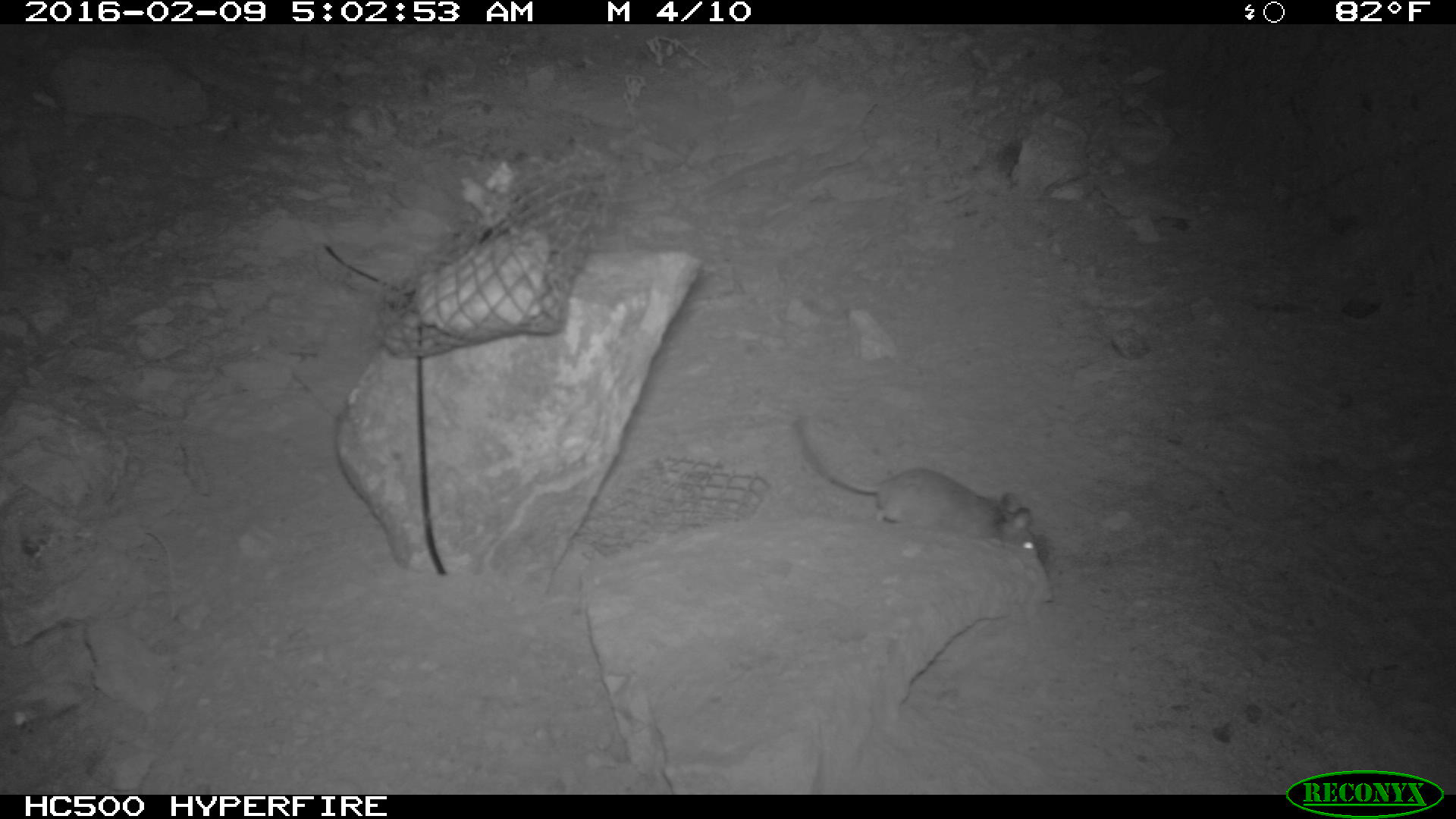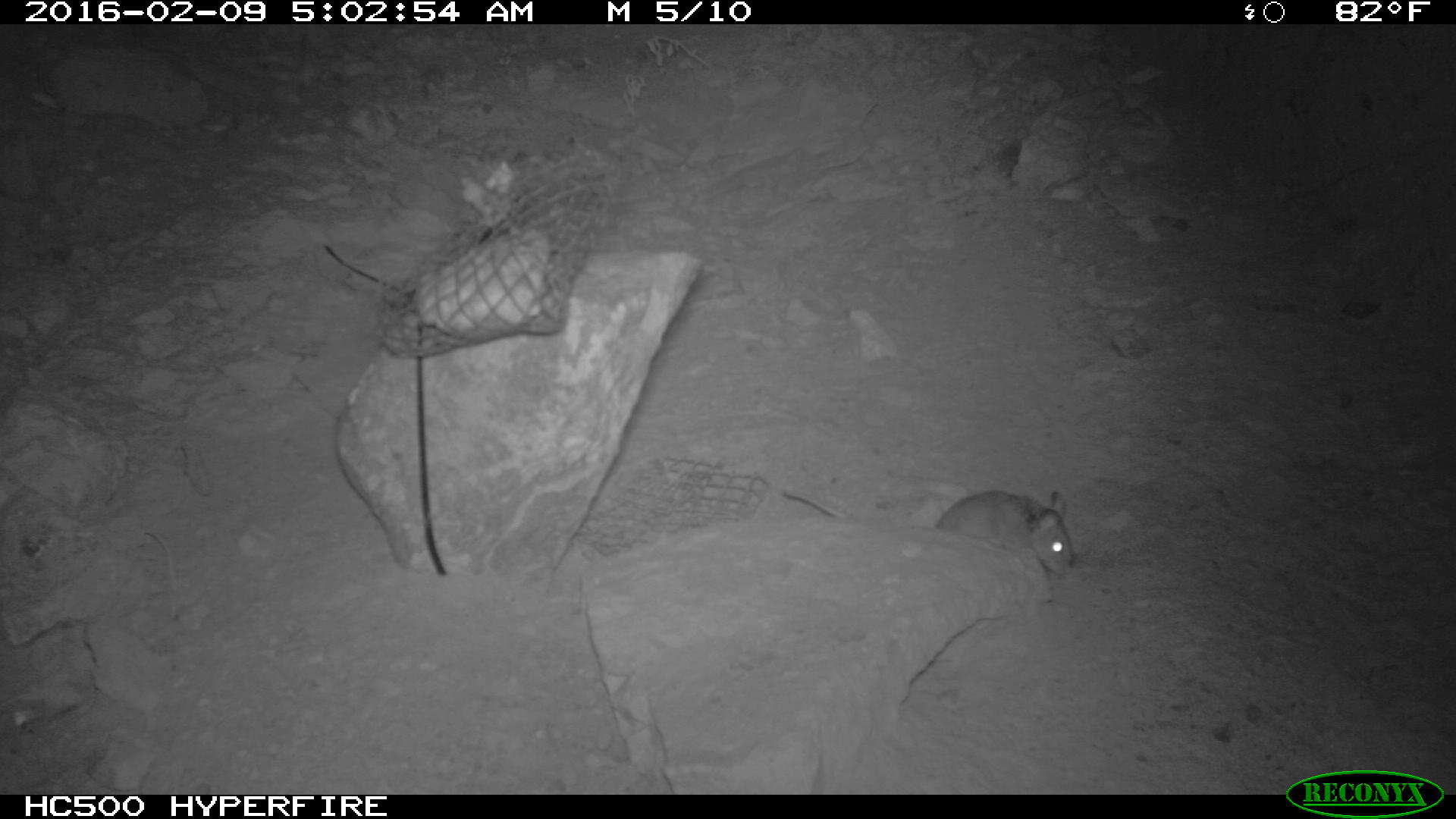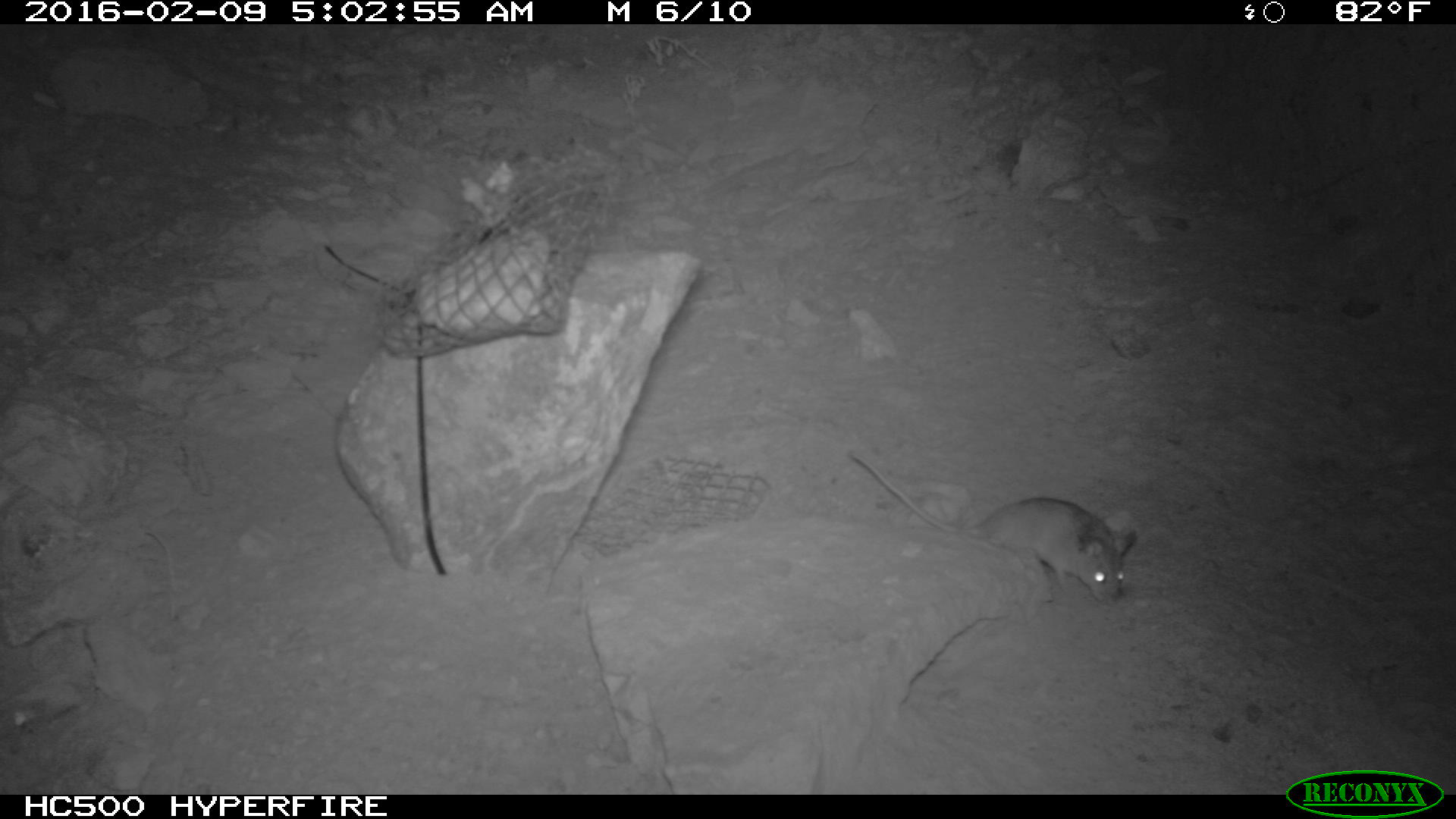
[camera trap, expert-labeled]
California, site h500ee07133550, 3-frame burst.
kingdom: Animalia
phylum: Chordata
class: Mammalia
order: Rodentia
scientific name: Rodentia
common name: rodent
Rodent (Rodentia).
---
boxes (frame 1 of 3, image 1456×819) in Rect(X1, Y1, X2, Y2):
rodent: Rect(793, 406, 1039, 560)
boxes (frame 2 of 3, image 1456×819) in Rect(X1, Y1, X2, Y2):
rodent: Rect(780, 486, 1074, 576)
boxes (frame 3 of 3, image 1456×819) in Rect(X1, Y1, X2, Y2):
rodent: Rect(849, 450, 1136, 602)